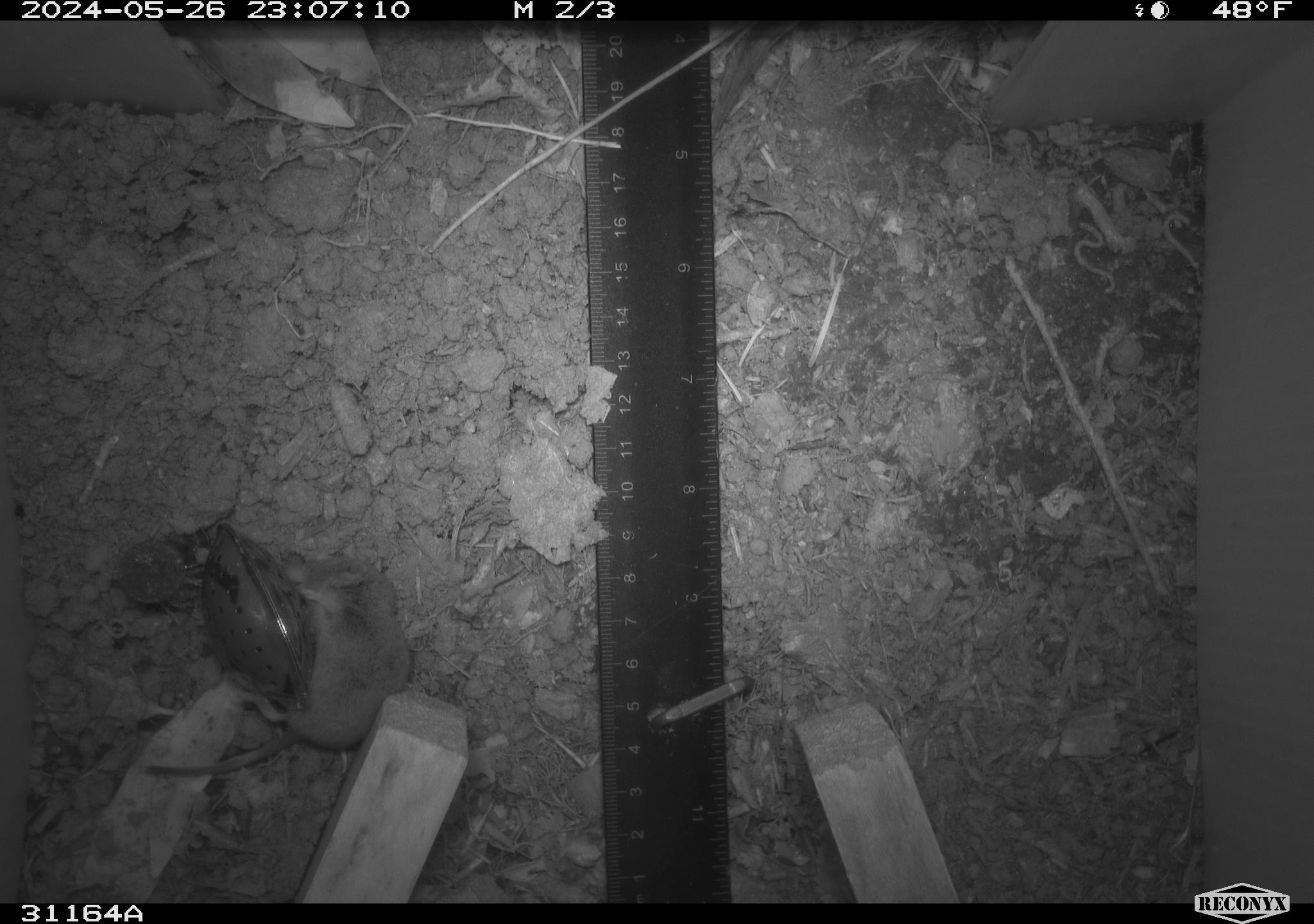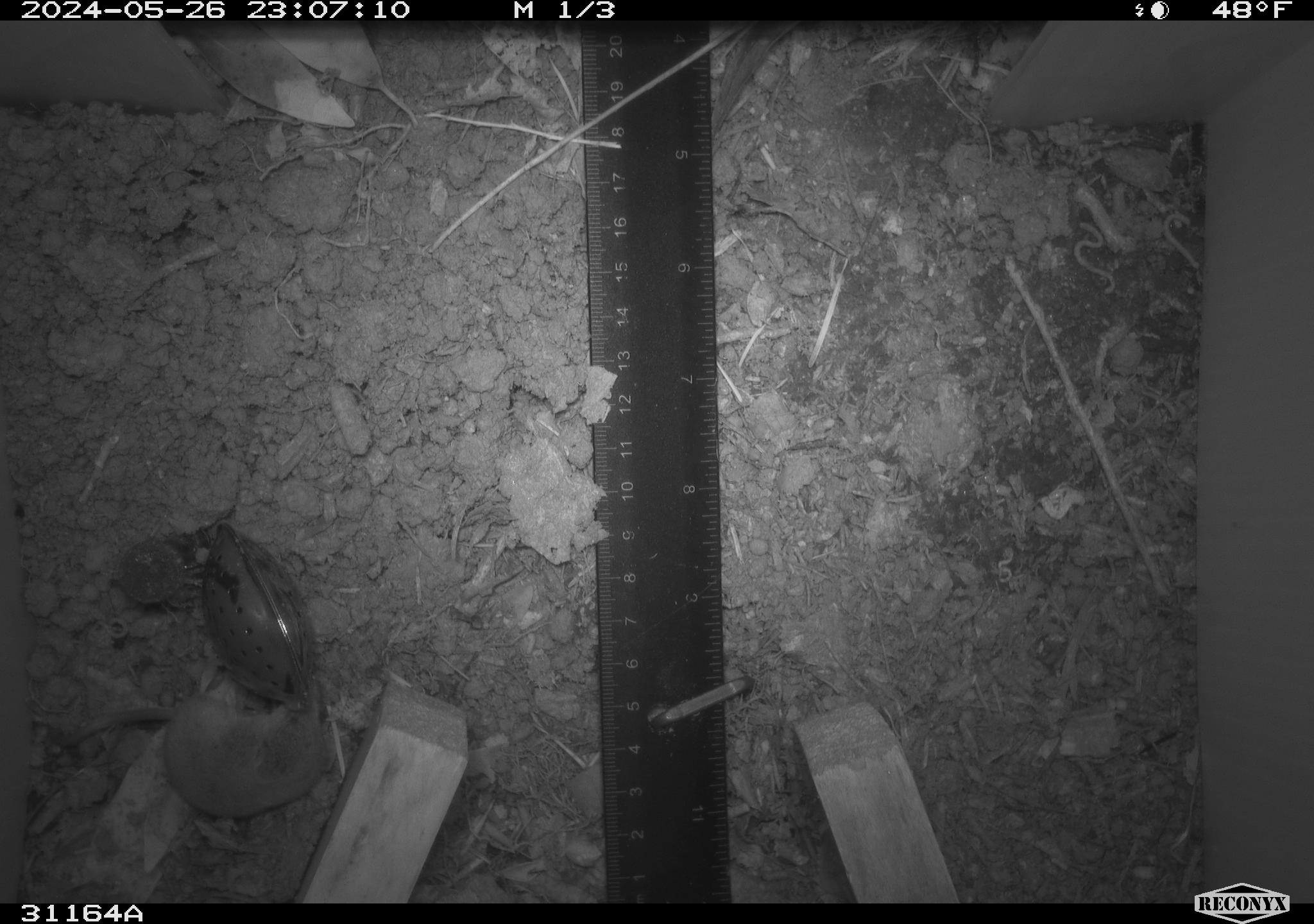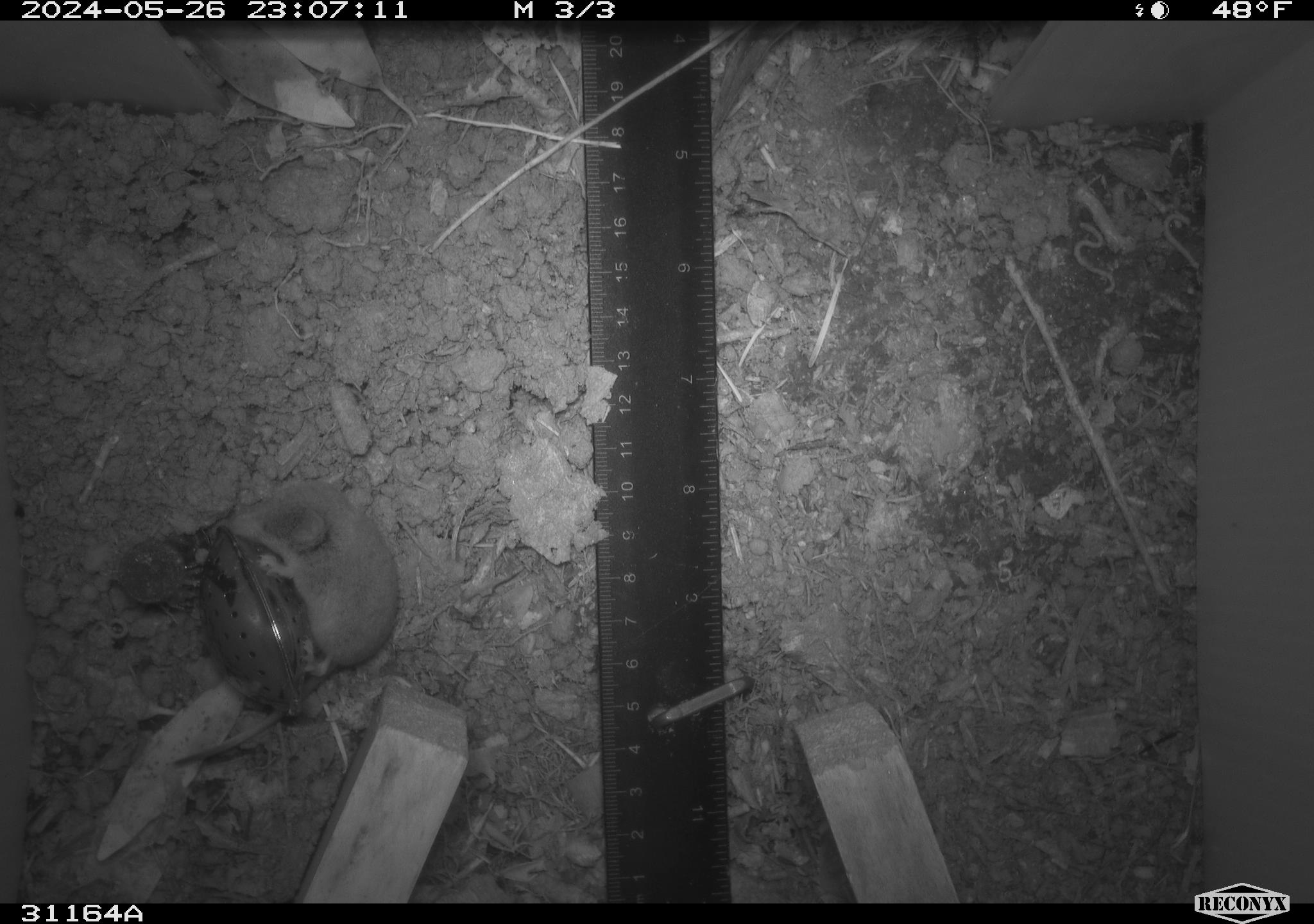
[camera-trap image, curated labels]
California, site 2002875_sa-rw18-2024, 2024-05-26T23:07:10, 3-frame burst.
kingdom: Animalia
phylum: Chordata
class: Mammalia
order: Eulipotyphla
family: Soricidae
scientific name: Soricidae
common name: shrews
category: soricidae family